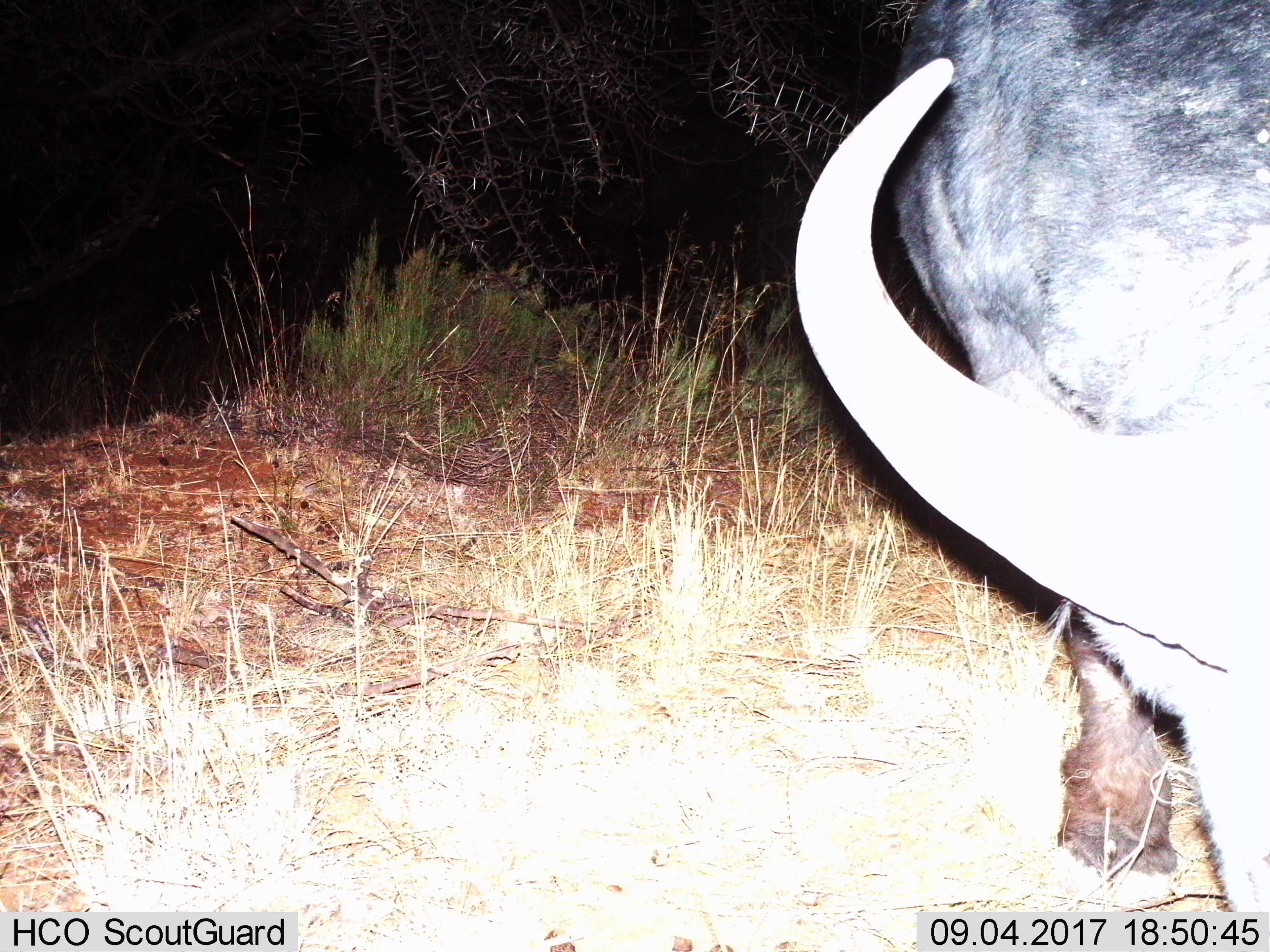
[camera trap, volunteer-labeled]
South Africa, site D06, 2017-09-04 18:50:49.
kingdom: Animalia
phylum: Chordata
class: Mammalia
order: Artiodactyla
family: Bovidae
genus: Syncerus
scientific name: Syncerus caffer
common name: cape buffalo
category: buffalo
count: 1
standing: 33%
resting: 0%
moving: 11%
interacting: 0%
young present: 0%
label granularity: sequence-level